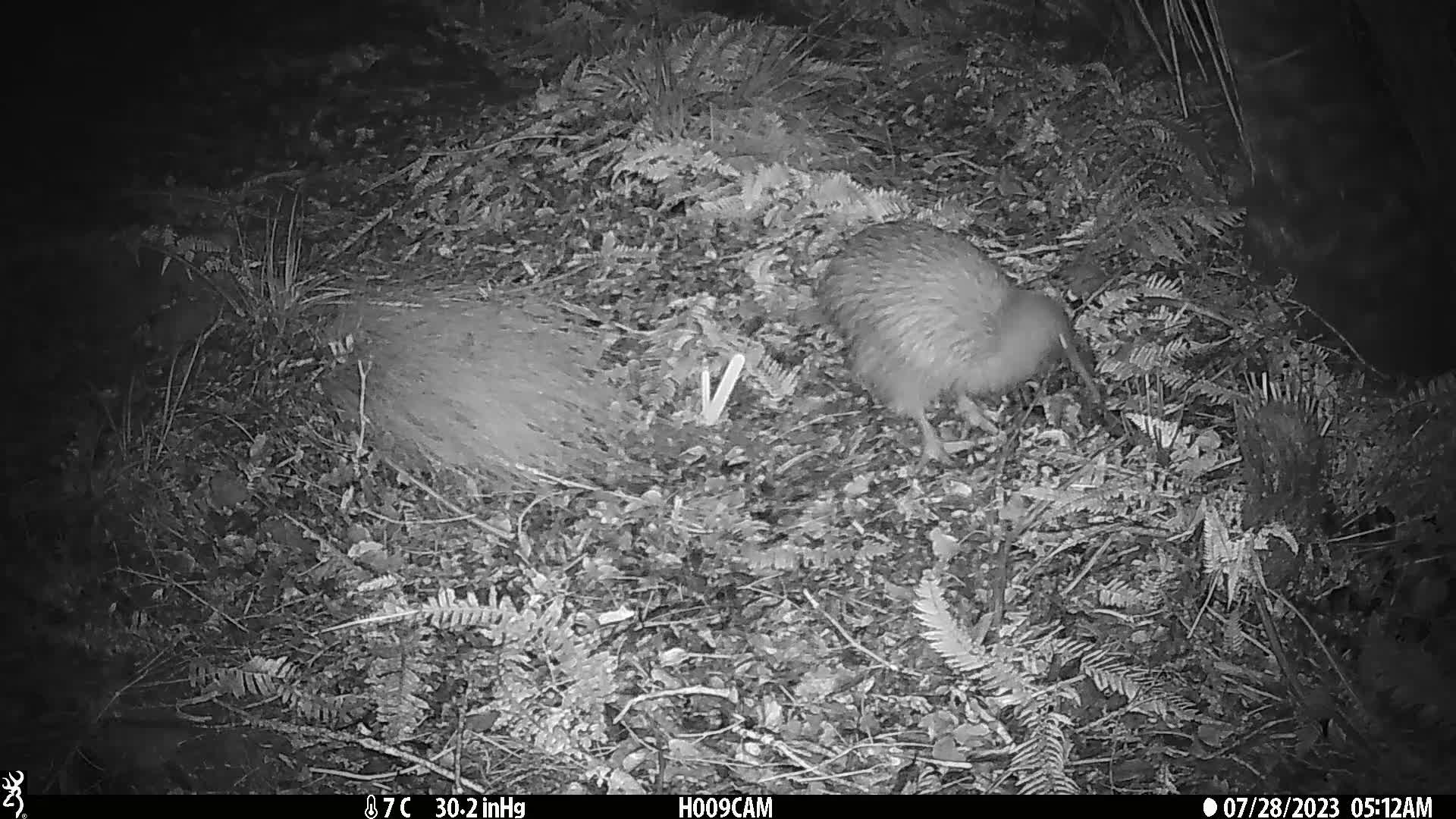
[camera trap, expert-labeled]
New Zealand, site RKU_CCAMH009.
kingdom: Animalia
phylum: Chordata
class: Aves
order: Apterygiformes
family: Apterygidae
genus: Apteryx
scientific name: Apteryx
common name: kiwi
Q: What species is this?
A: Kiwi (Apteryx).